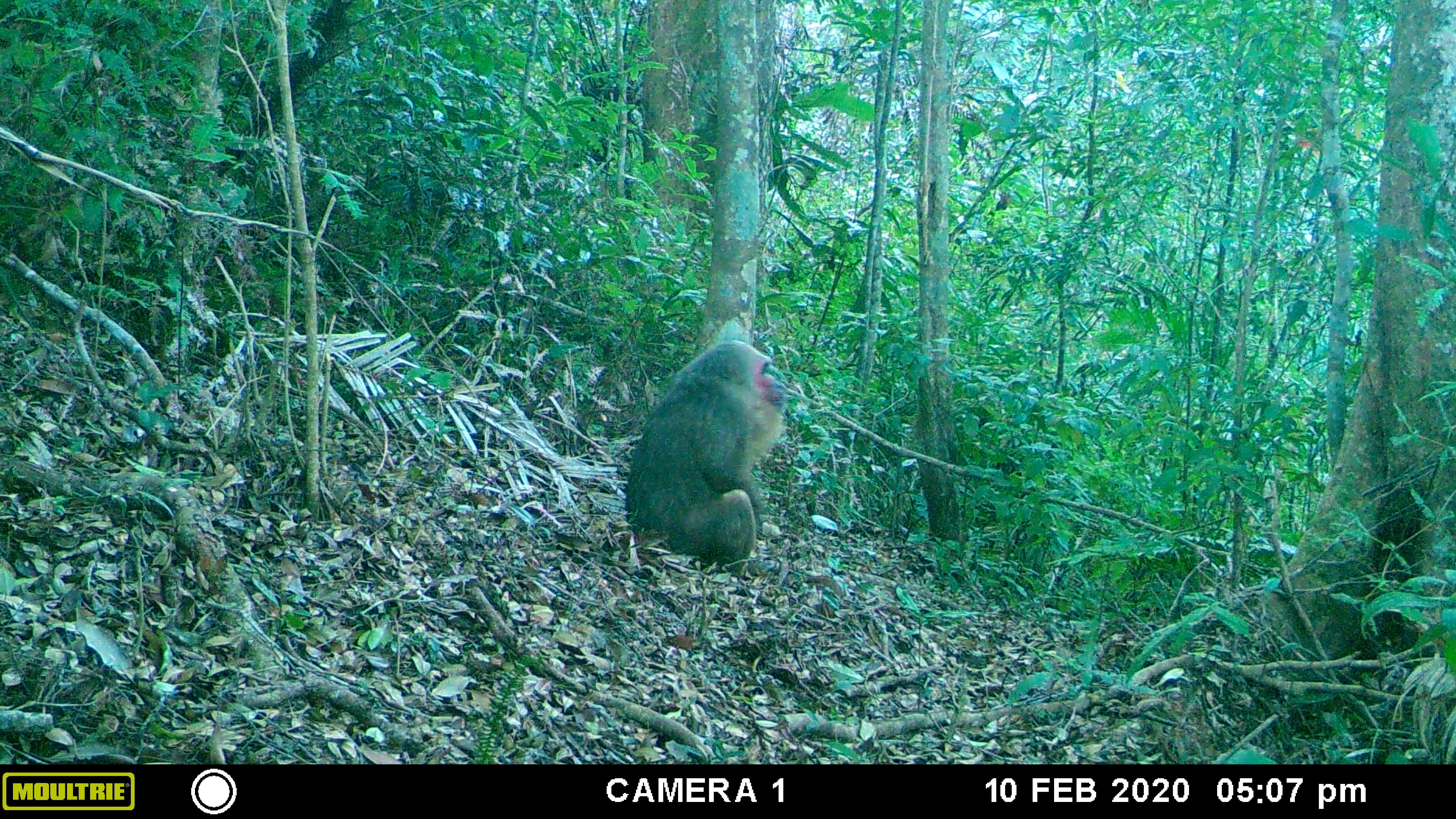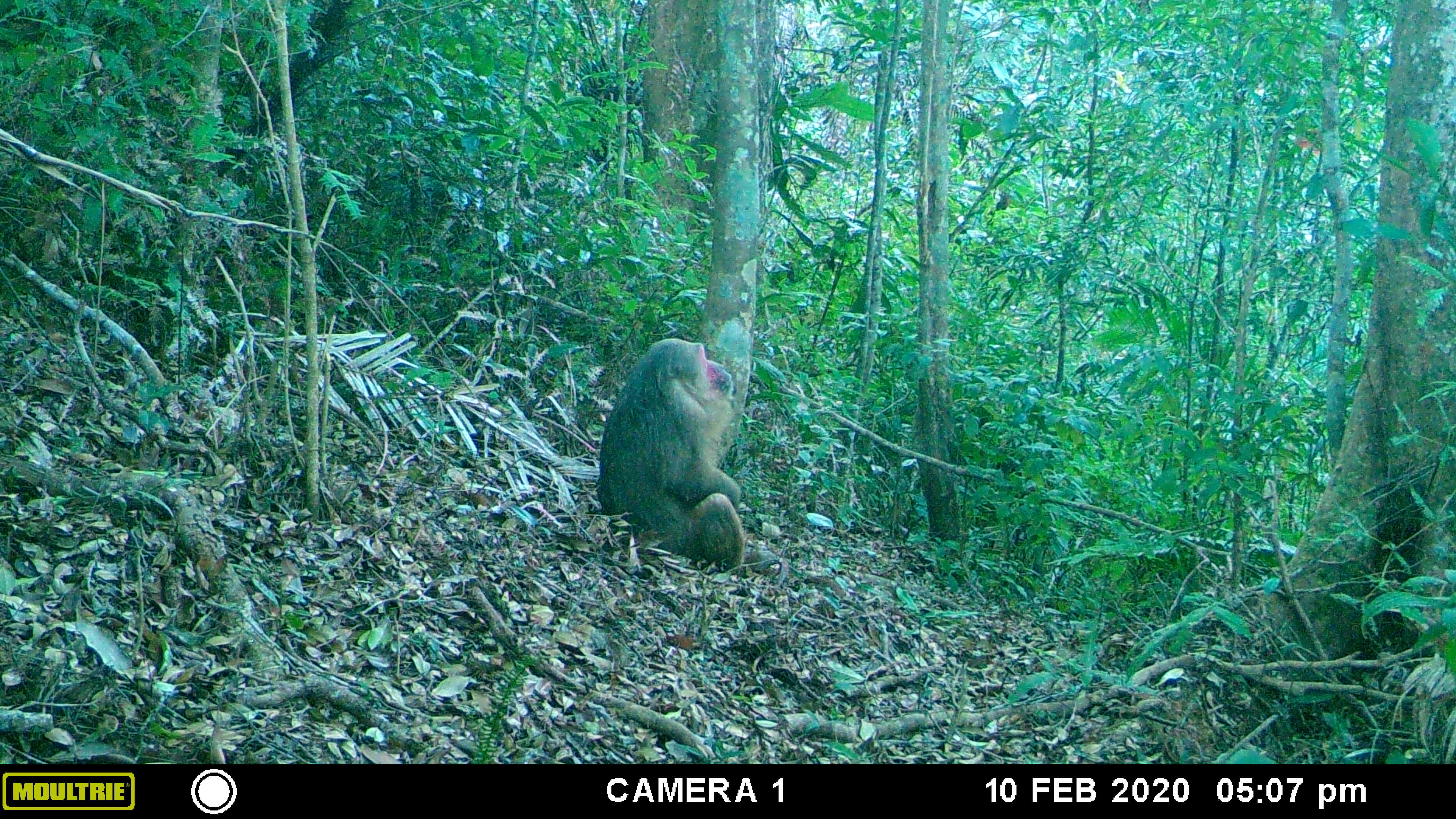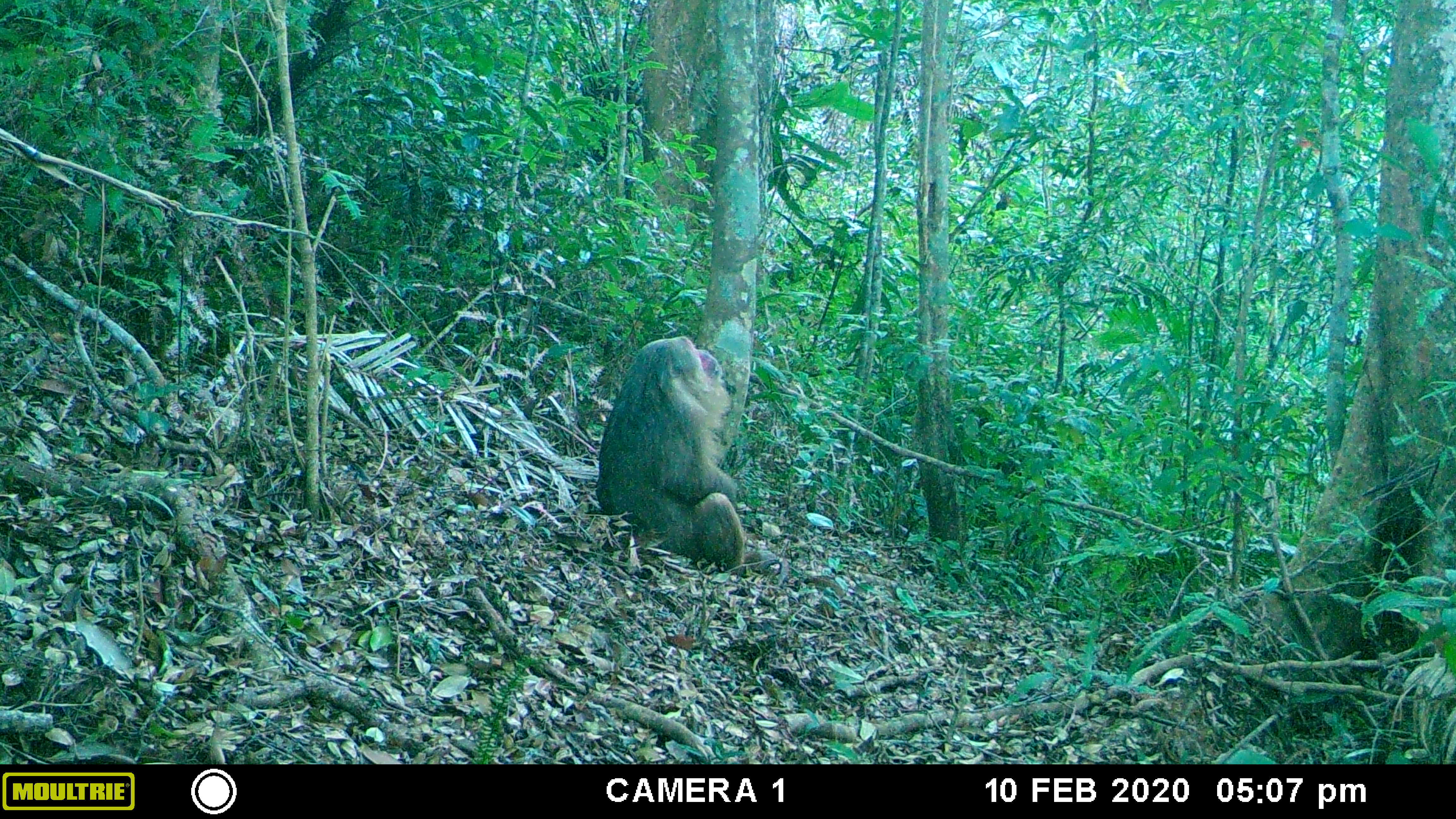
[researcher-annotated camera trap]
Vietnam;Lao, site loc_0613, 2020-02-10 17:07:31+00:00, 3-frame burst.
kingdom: Animalia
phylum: Chordata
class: Mammalia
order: Primates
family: Cercopithecidae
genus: Macaca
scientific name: Macaca arctoides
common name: stump-tailed macaque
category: stump tailed macaque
Stump tailed macaque (stump-tailed macaque) (Macaca arctoides). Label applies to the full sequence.